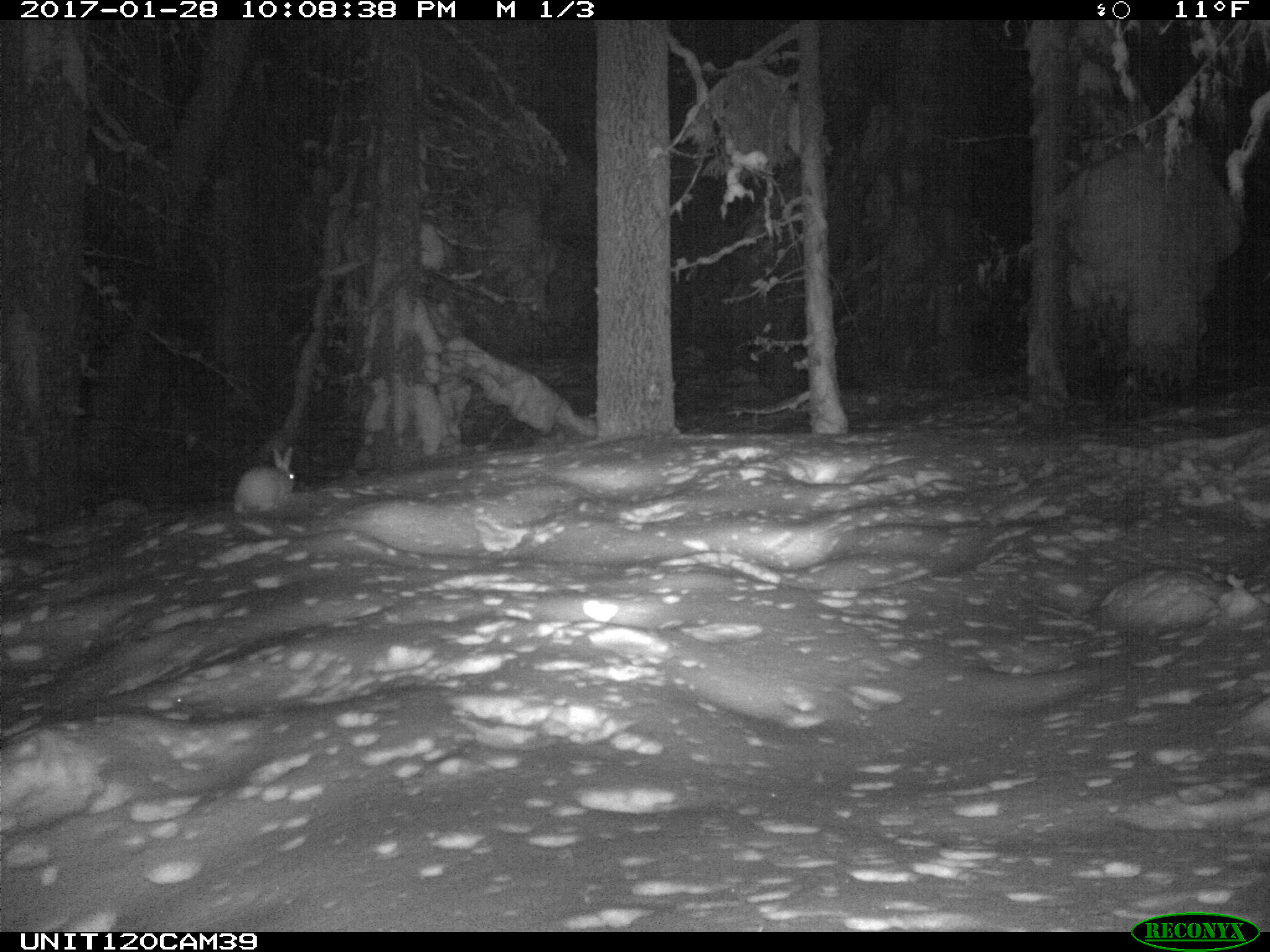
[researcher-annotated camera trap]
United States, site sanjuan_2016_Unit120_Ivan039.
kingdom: Animalia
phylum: Chordata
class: Mammalia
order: Lagomorpha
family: Leporidae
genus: Lepus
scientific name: Lepus americanus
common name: snowshoe hare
Lepus americanus (snowshoe hare).